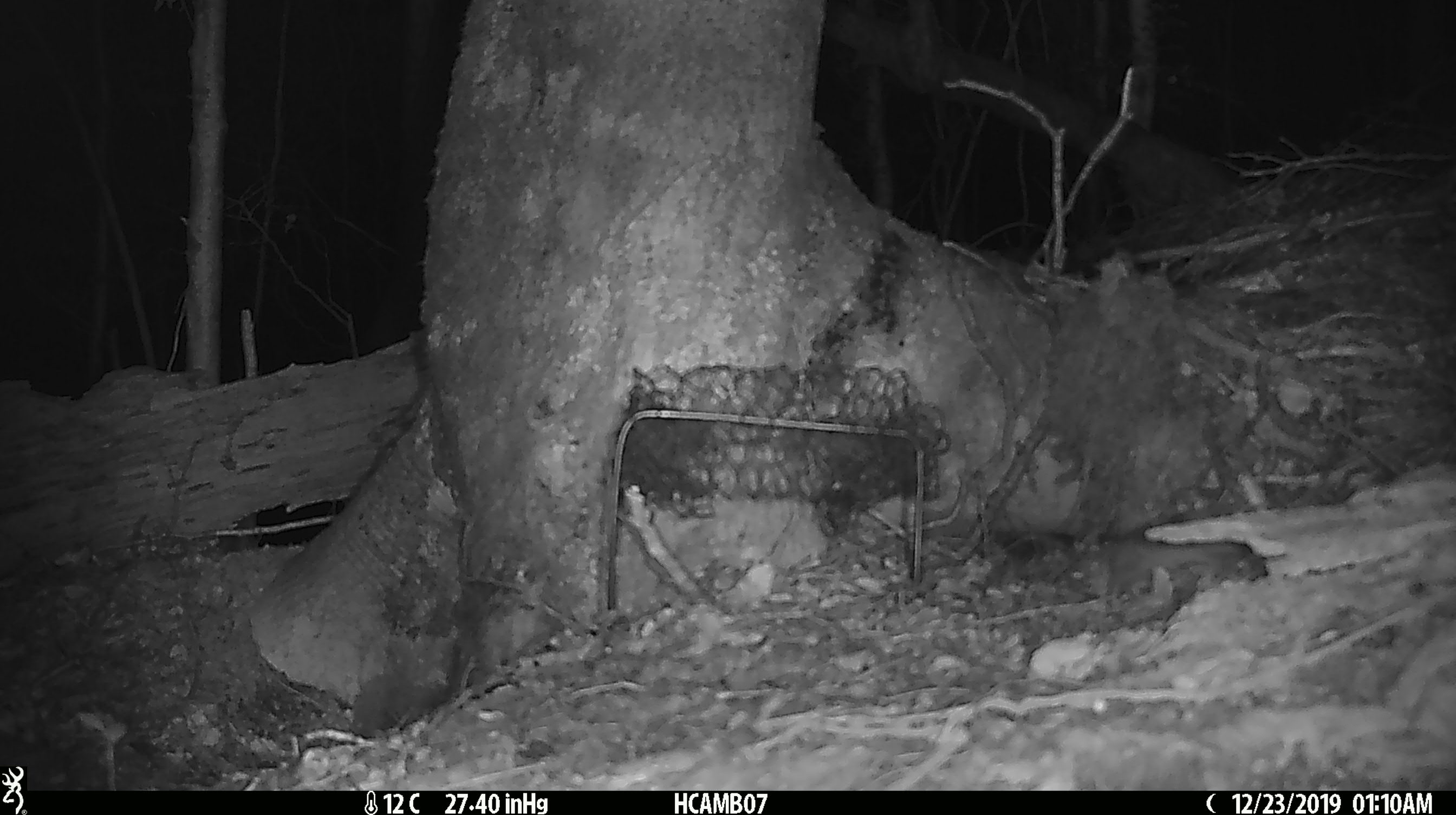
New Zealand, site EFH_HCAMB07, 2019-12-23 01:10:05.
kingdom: Animalia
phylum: Chordata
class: Mammalia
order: Rodentia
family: Muridae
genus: Mus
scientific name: Mus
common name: mouse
Mouse (Mus).